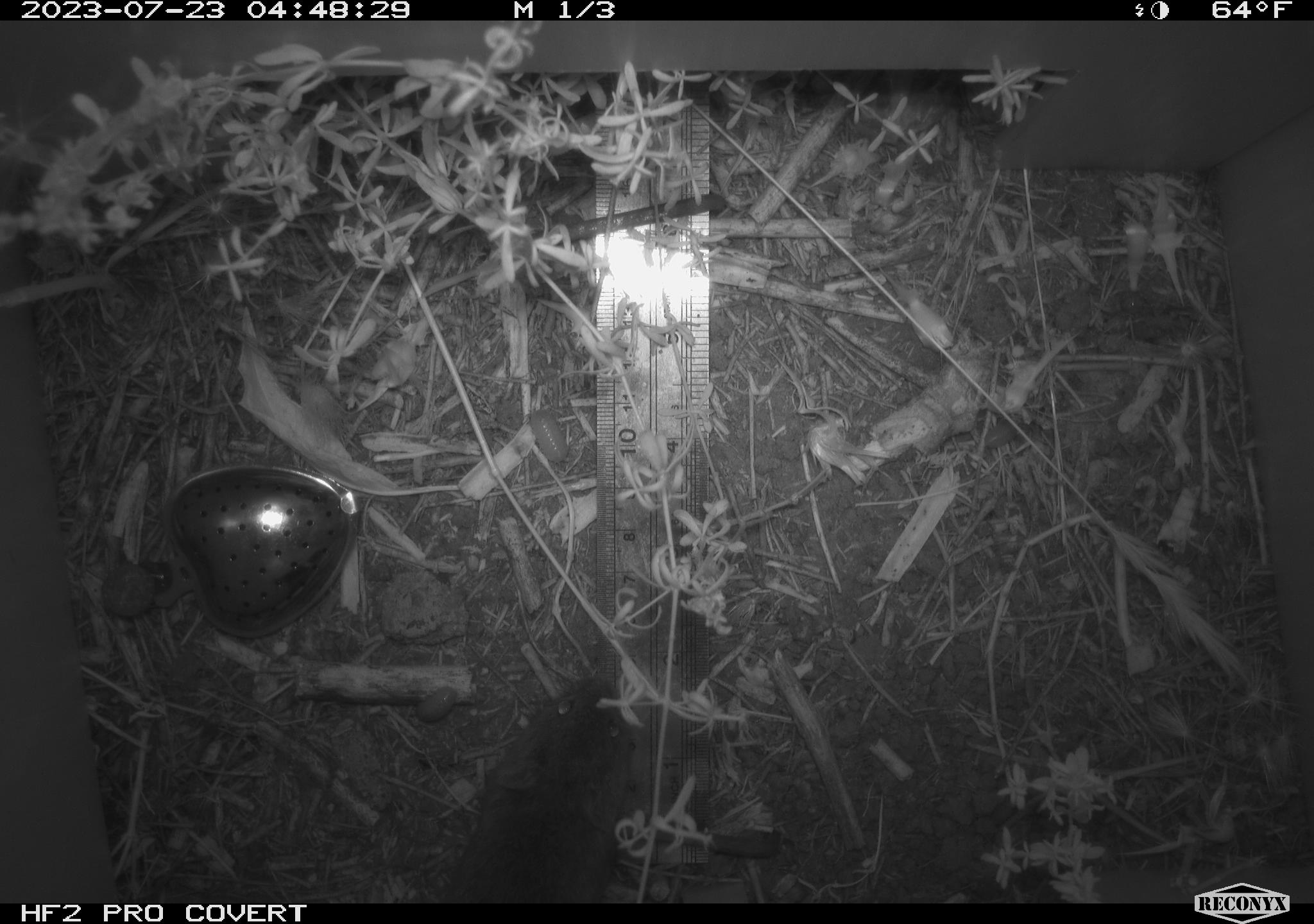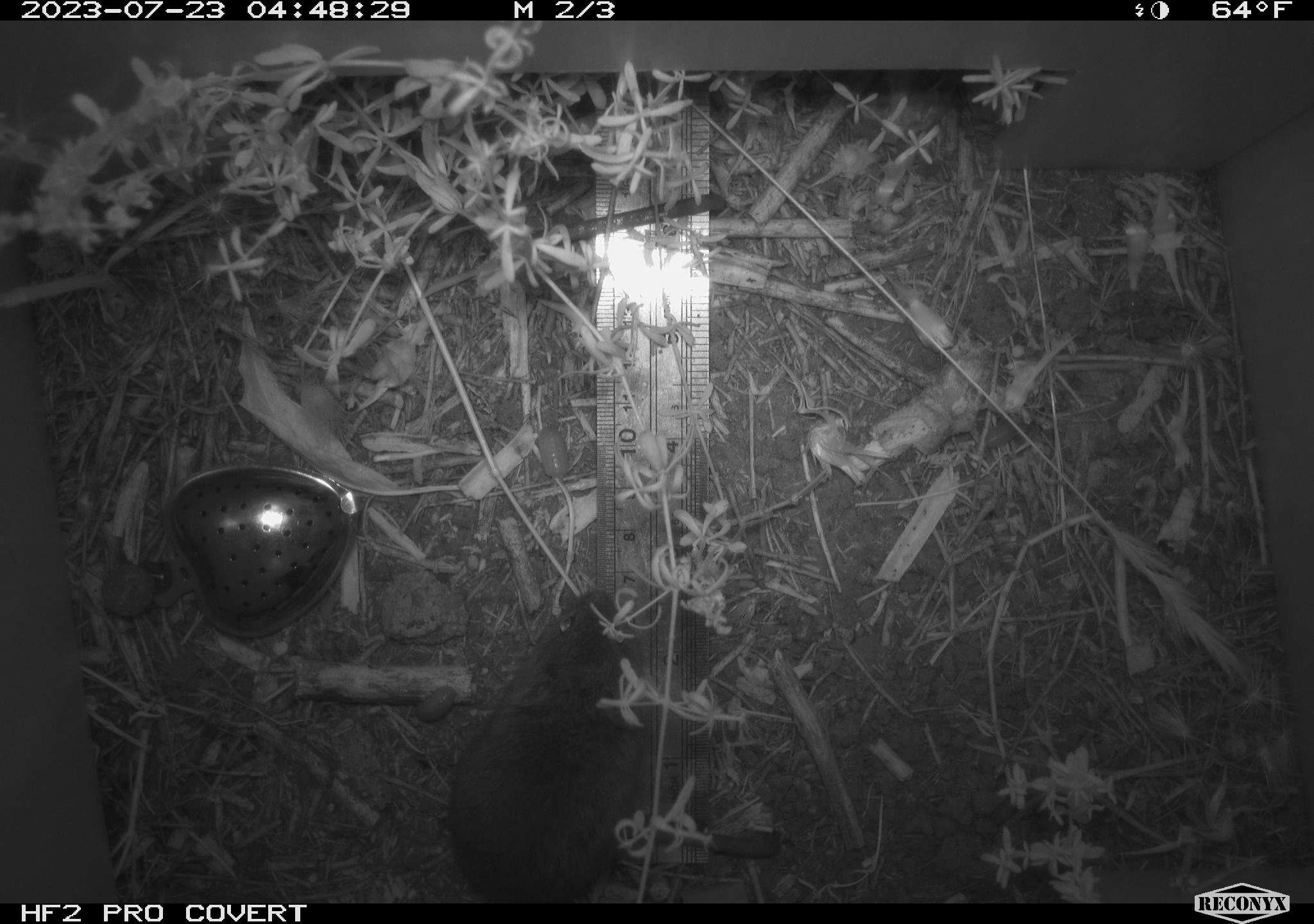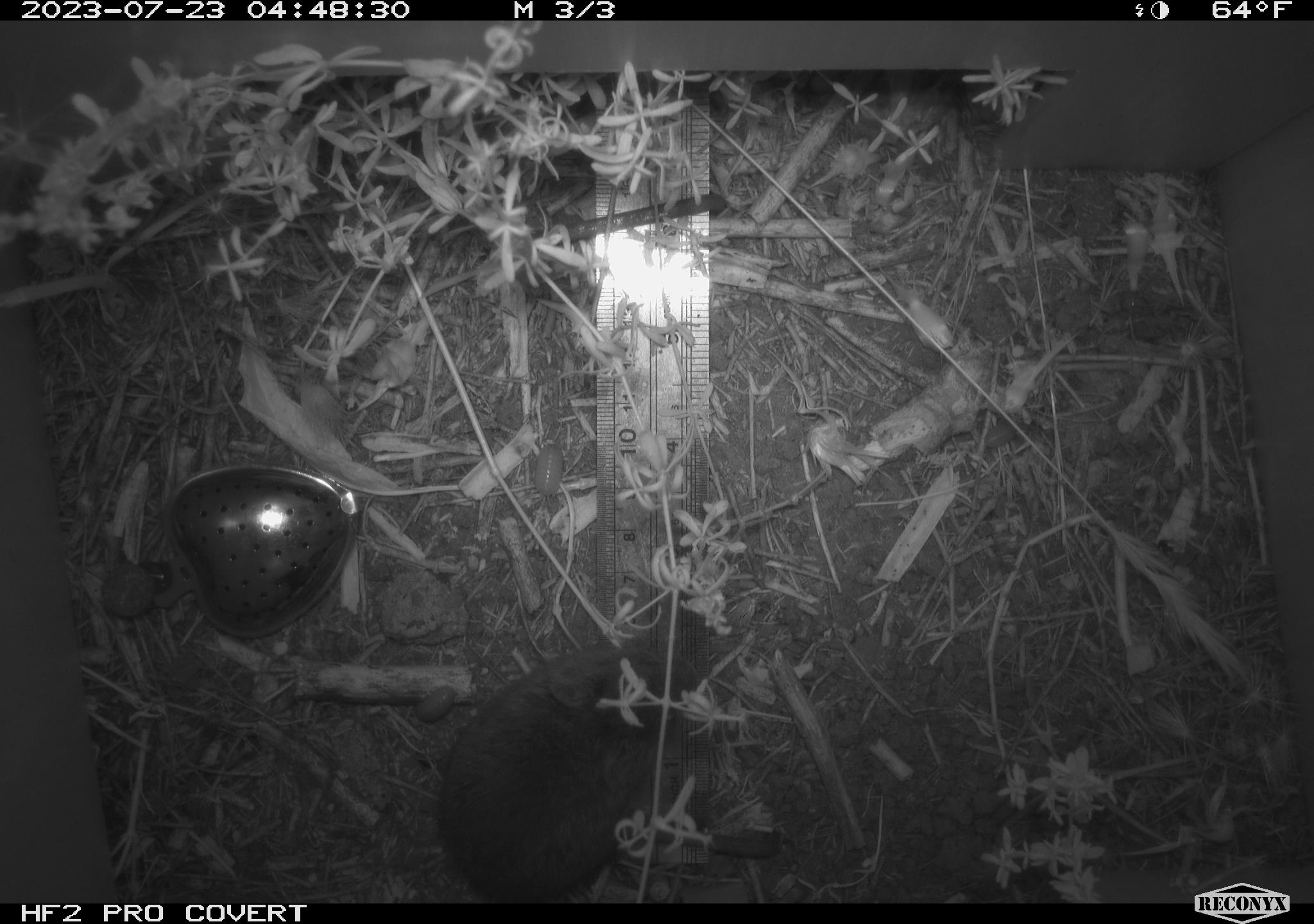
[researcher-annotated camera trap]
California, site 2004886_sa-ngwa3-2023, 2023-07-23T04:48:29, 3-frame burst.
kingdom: Animalia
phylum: Chordata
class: Mammalia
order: Rodentia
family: Cricetidae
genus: Microtus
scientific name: Microtus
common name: meadow vole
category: microtus species